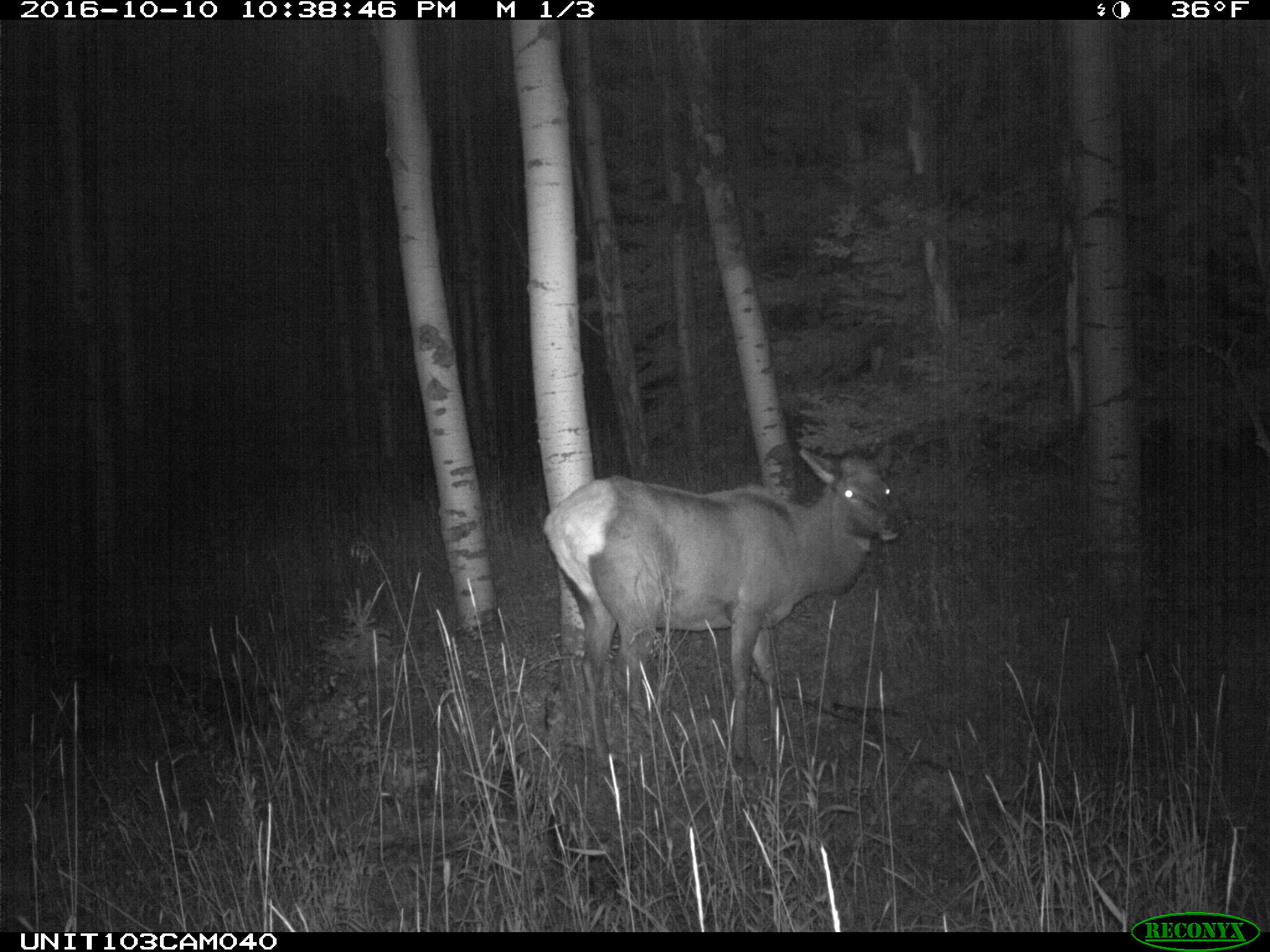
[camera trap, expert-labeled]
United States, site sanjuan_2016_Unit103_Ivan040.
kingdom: Animalia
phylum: Chordata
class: Mammalia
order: Artiodactyla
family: Cervidae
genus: Cervus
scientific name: Cervus elaphus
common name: red deer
Cervus elaphus (red deer).